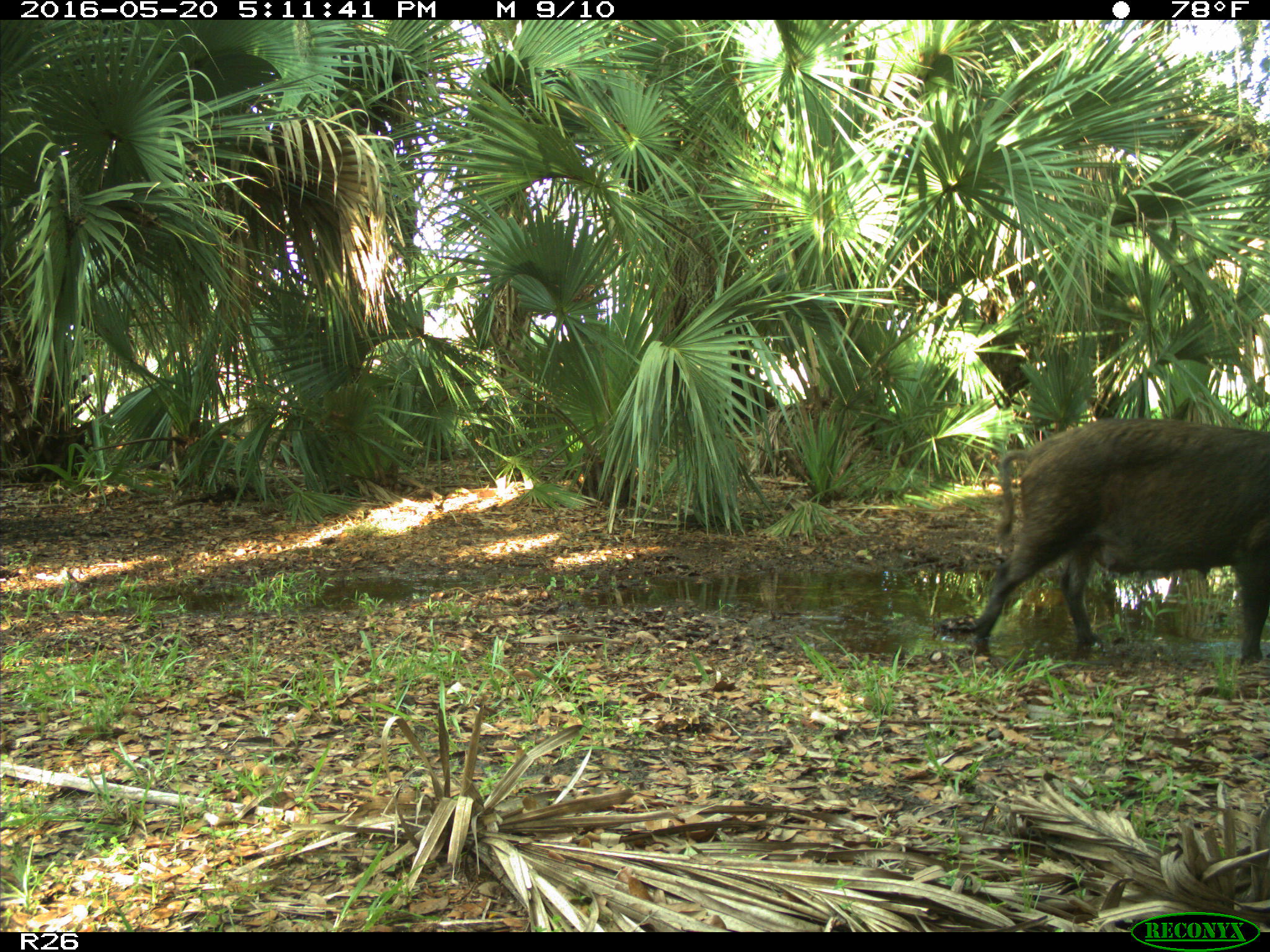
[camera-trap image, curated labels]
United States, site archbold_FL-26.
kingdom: Animalia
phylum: Chordata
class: Mammalia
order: Artiodactyla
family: Suidae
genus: Sus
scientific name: Sus scrofa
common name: wild boar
Sus scrofa (wild boar).